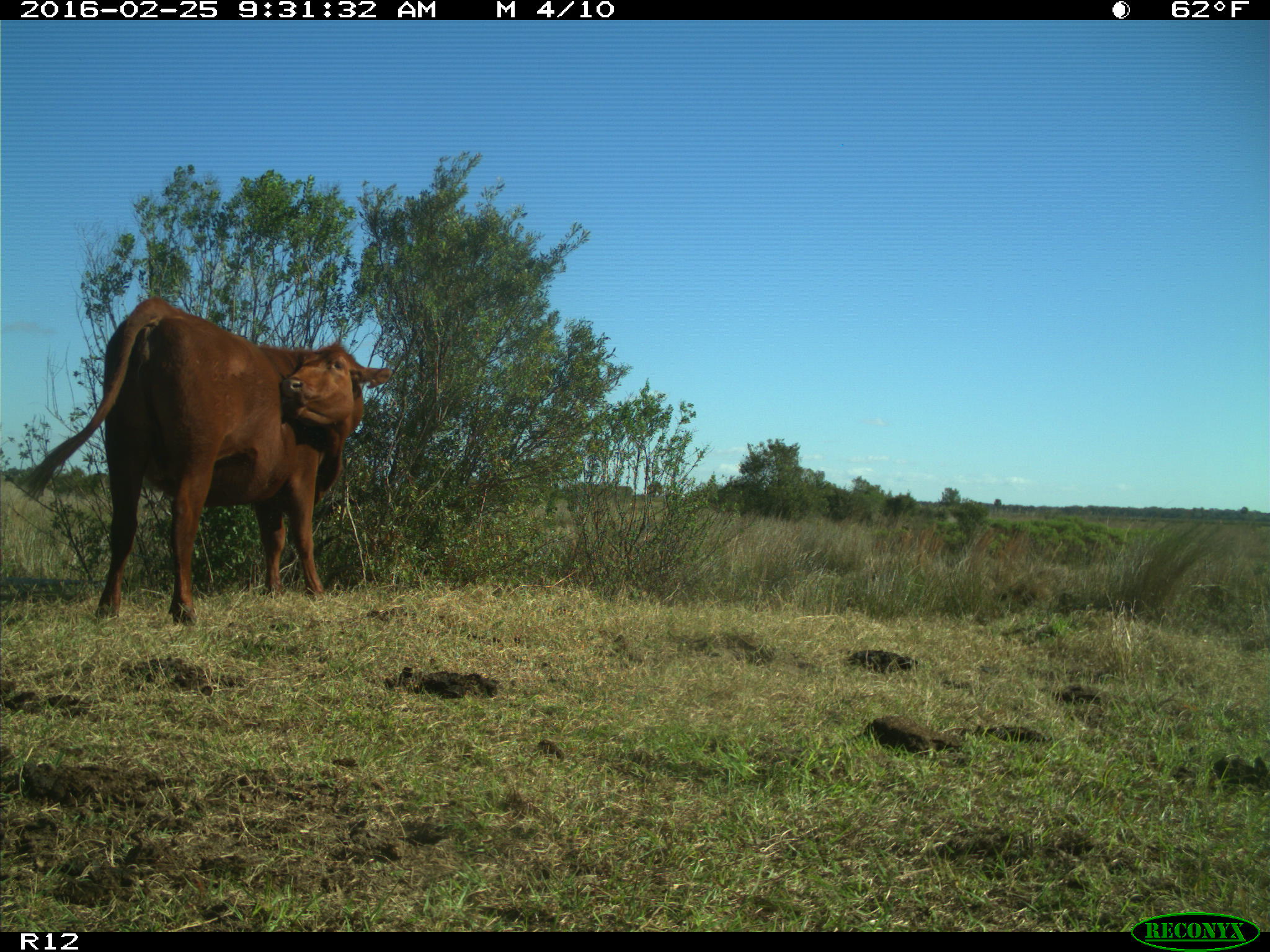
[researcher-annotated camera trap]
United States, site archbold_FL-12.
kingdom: Animalia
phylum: Chordata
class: Mammalia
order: Artiodactyla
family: Bovidae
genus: Bos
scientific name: Bos taurus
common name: domestic cow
Bos taurus (domestic cow).